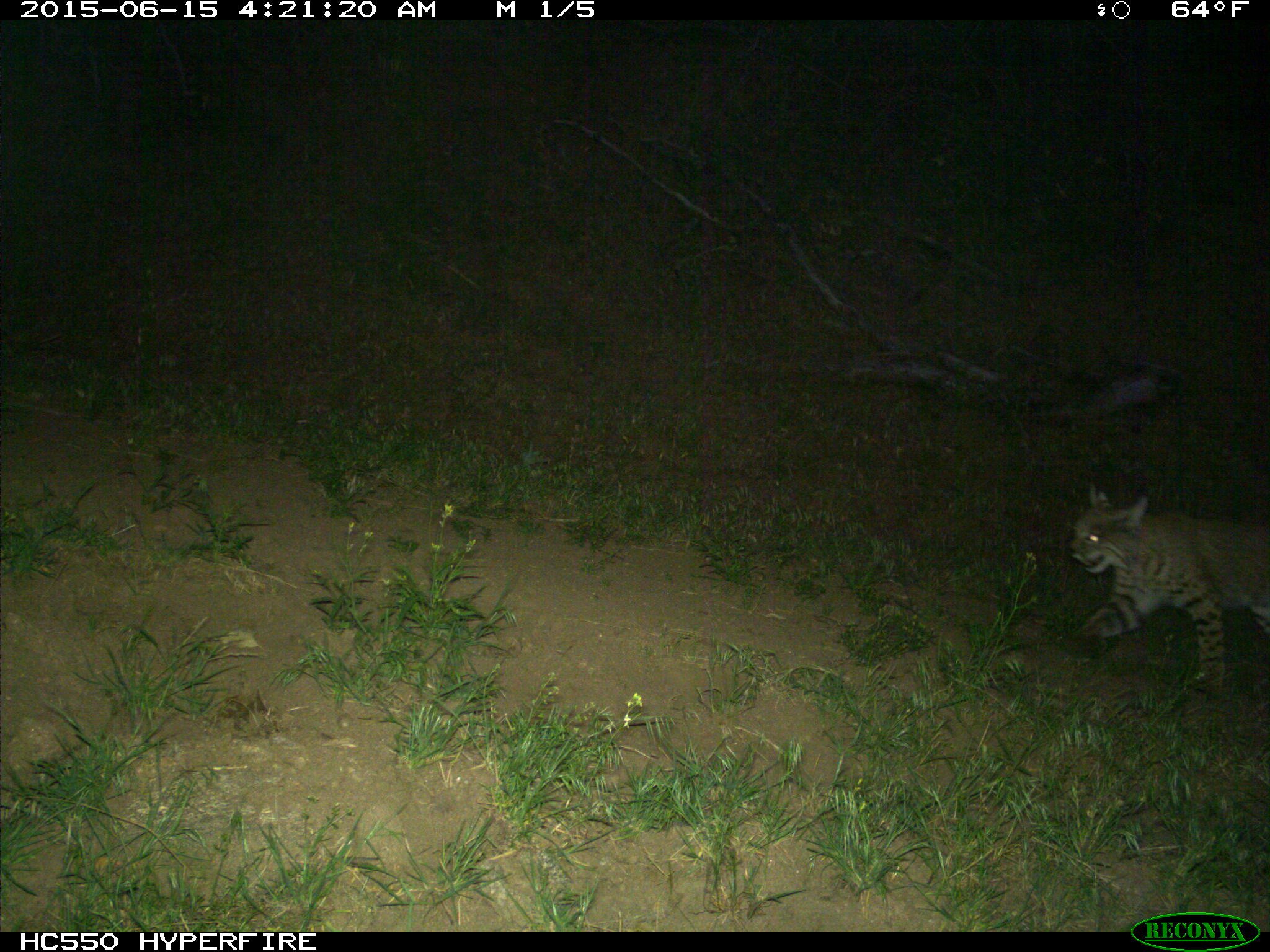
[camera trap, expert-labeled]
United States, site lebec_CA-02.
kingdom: Animalia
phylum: Chordata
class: Mammalia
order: Carnivora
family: Felidae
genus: Lynx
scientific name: Lynx rufus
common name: bobcat